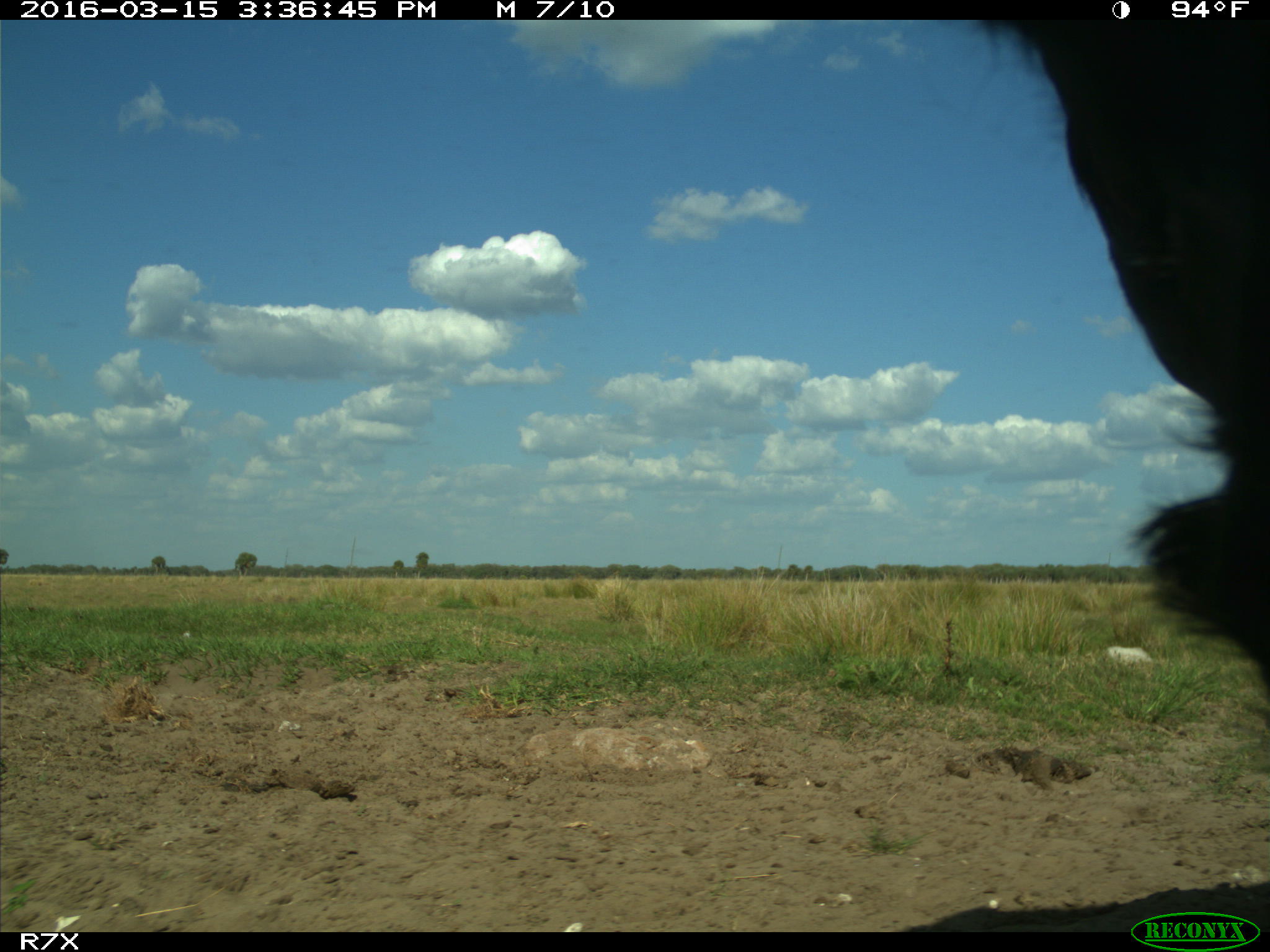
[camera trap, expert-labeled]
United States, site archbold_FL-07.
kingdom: Animalia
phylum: Chordata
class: Mammalia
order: Artiodactyla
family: Bovidae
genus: Bos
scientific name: Bos taurus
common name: domestic cow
Bos taurus (domestic cow).